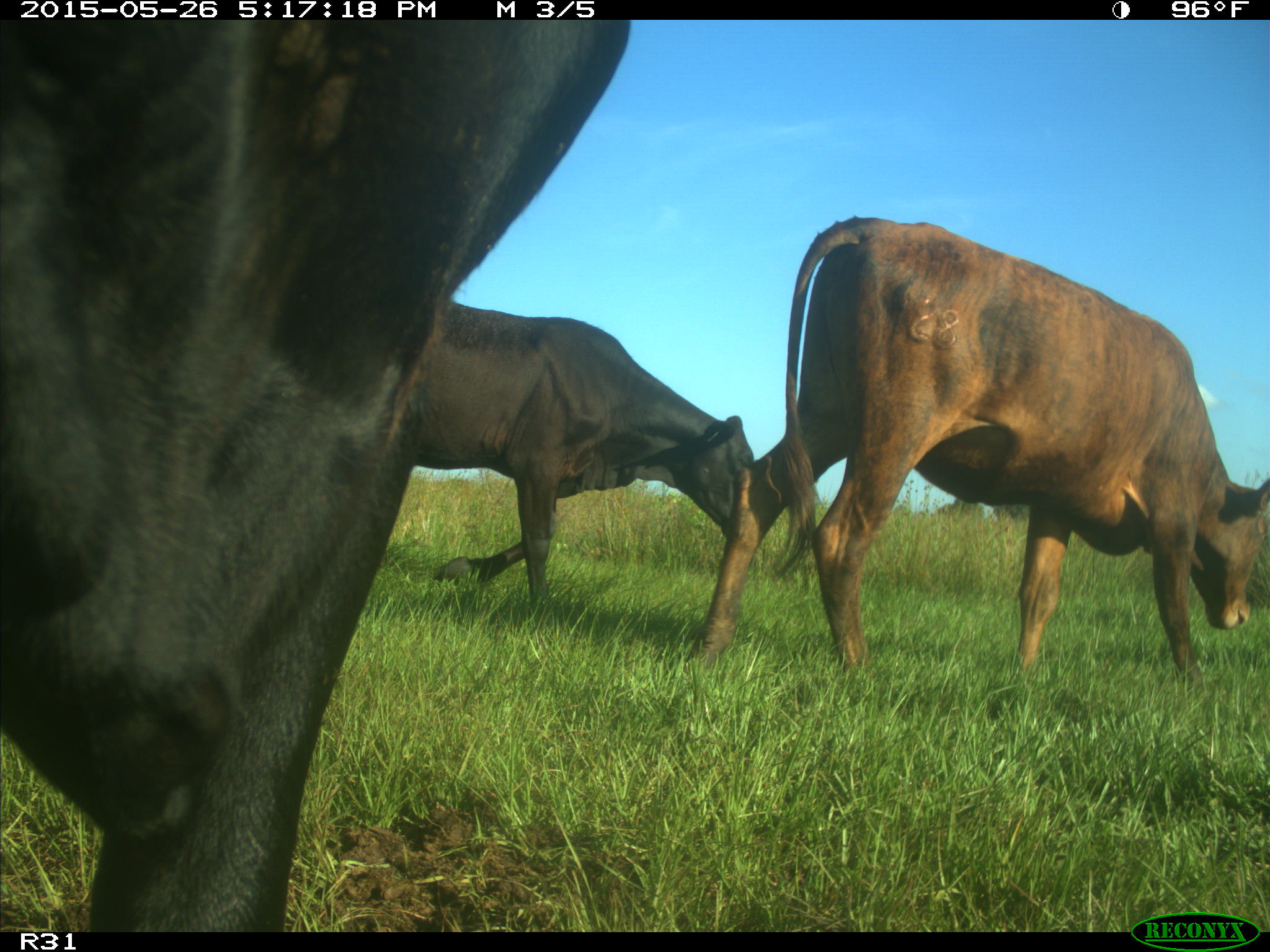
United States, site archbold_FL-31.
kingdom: Animalia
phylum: Chordata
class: Mammalia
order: Artiodactyla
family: Bovidae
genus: Bos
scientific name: Bos taurus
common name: domestic cow